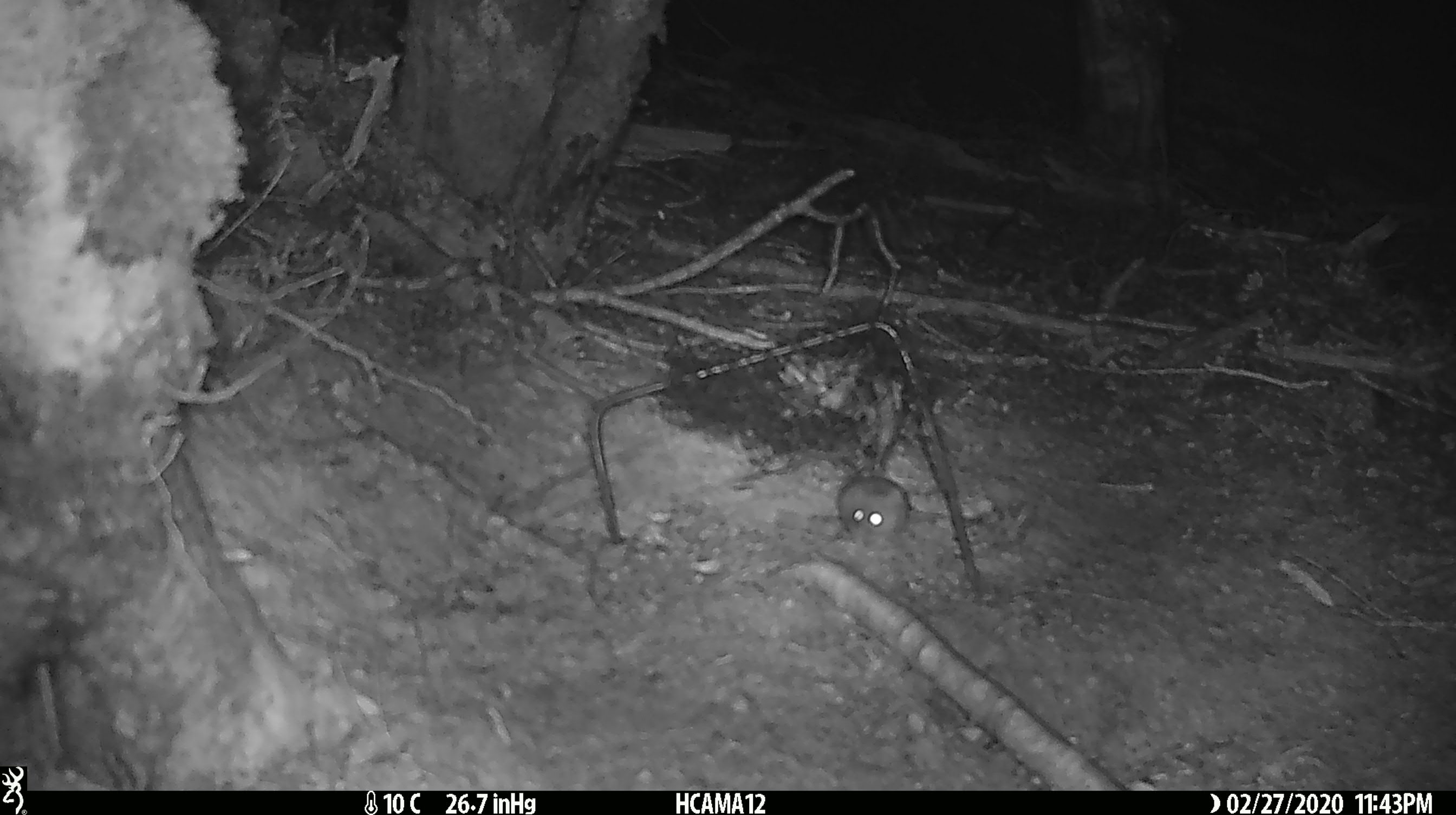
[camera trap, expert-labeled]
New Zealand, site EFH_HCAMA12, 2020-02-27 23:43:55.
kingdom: Animalia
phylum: Chordata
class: Mammalia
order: Rodentia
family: Muridae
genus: Mus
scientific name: Mus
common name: mouse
Mouse (Mus).